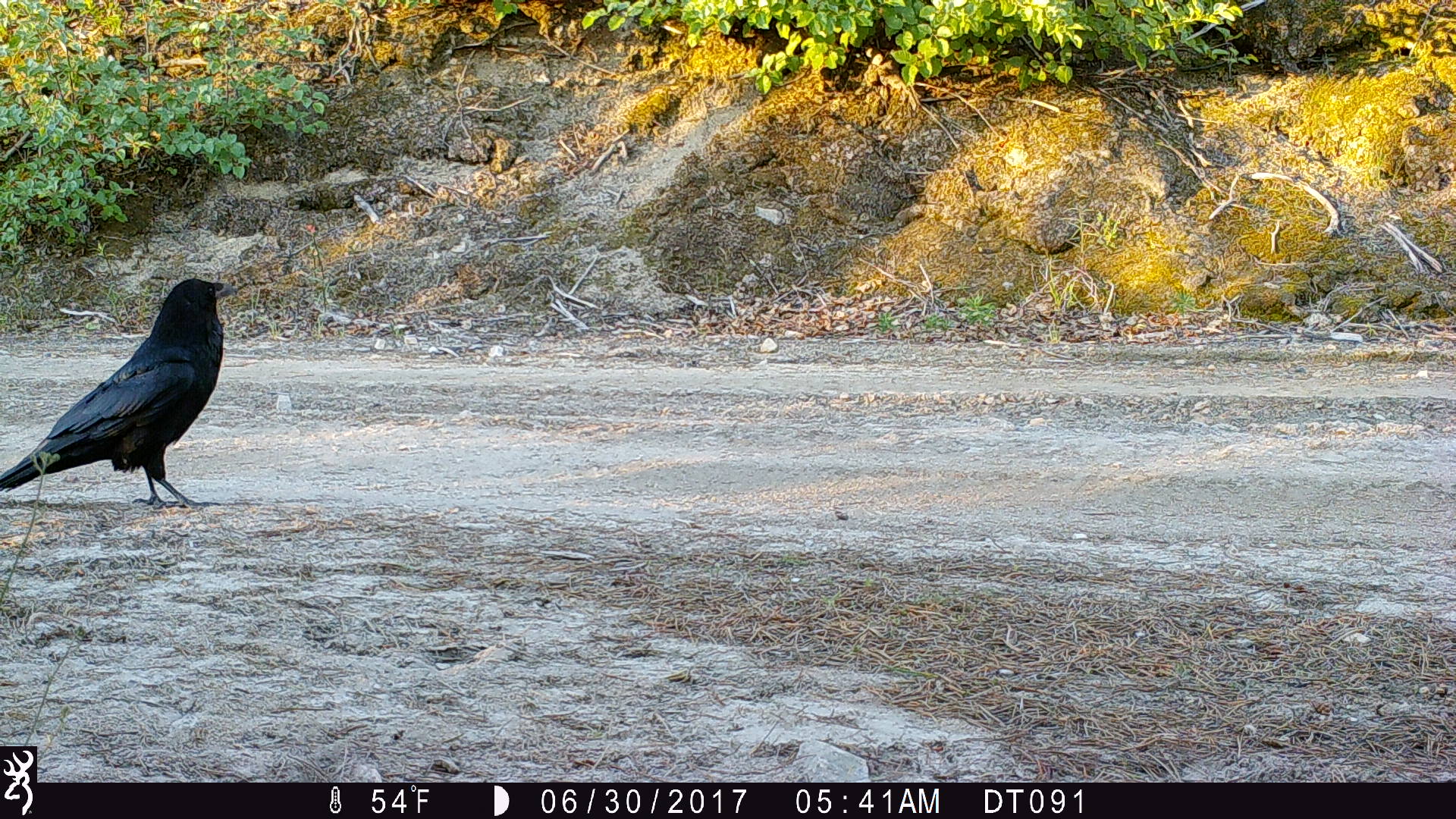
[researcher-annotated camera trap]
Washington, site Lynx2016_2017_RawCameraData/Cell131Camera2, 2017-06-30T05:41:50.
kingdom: Animalia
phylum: Chordata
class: Aves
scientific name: Aves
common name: birds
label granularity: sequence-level